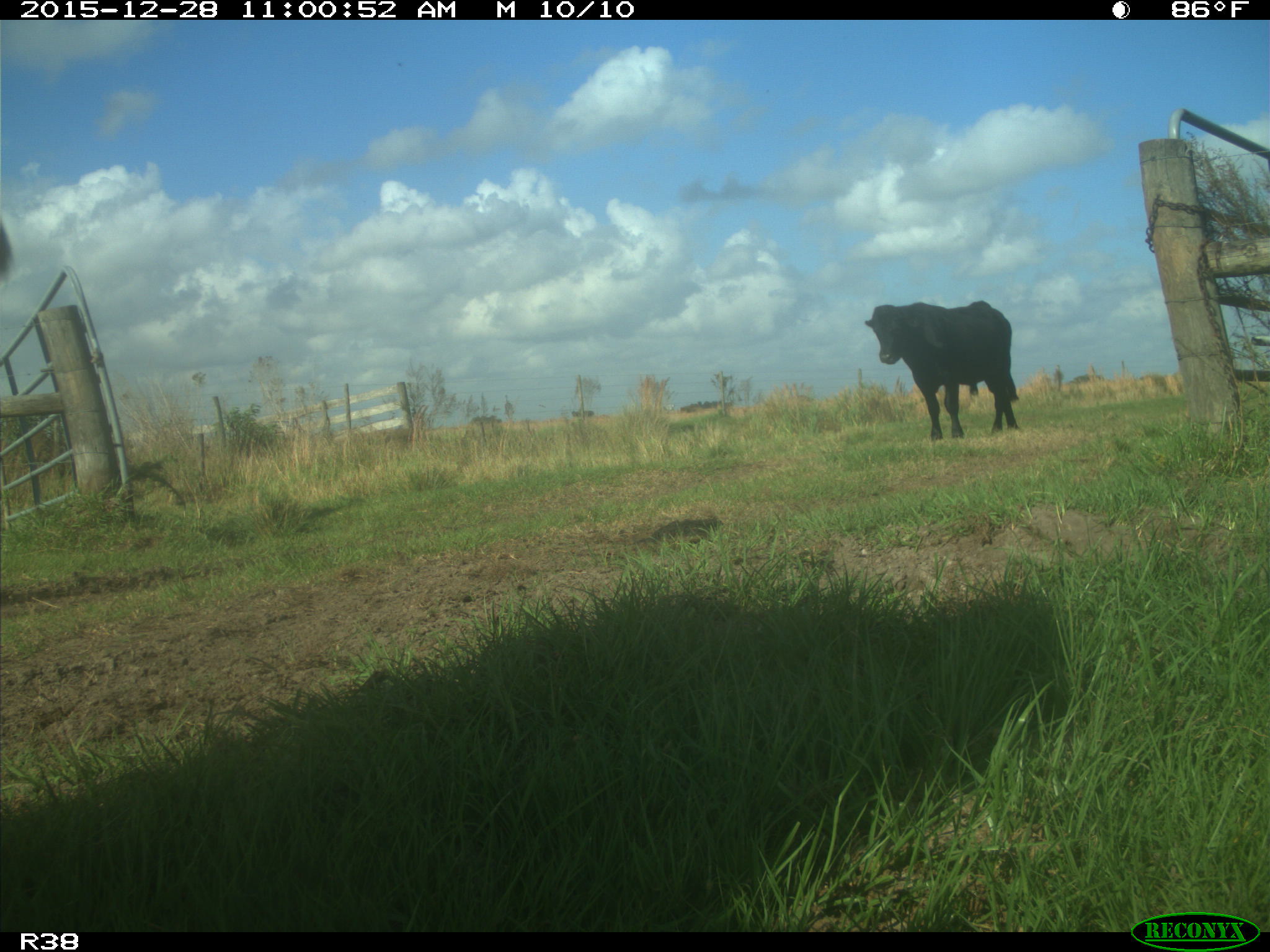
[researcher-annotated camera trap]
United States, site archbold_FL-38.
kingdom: Animalia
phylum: Chordata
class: Mammalia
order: Artiodactyla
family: Bovidae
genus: Bos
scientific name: Bos taurus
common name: domestic cow